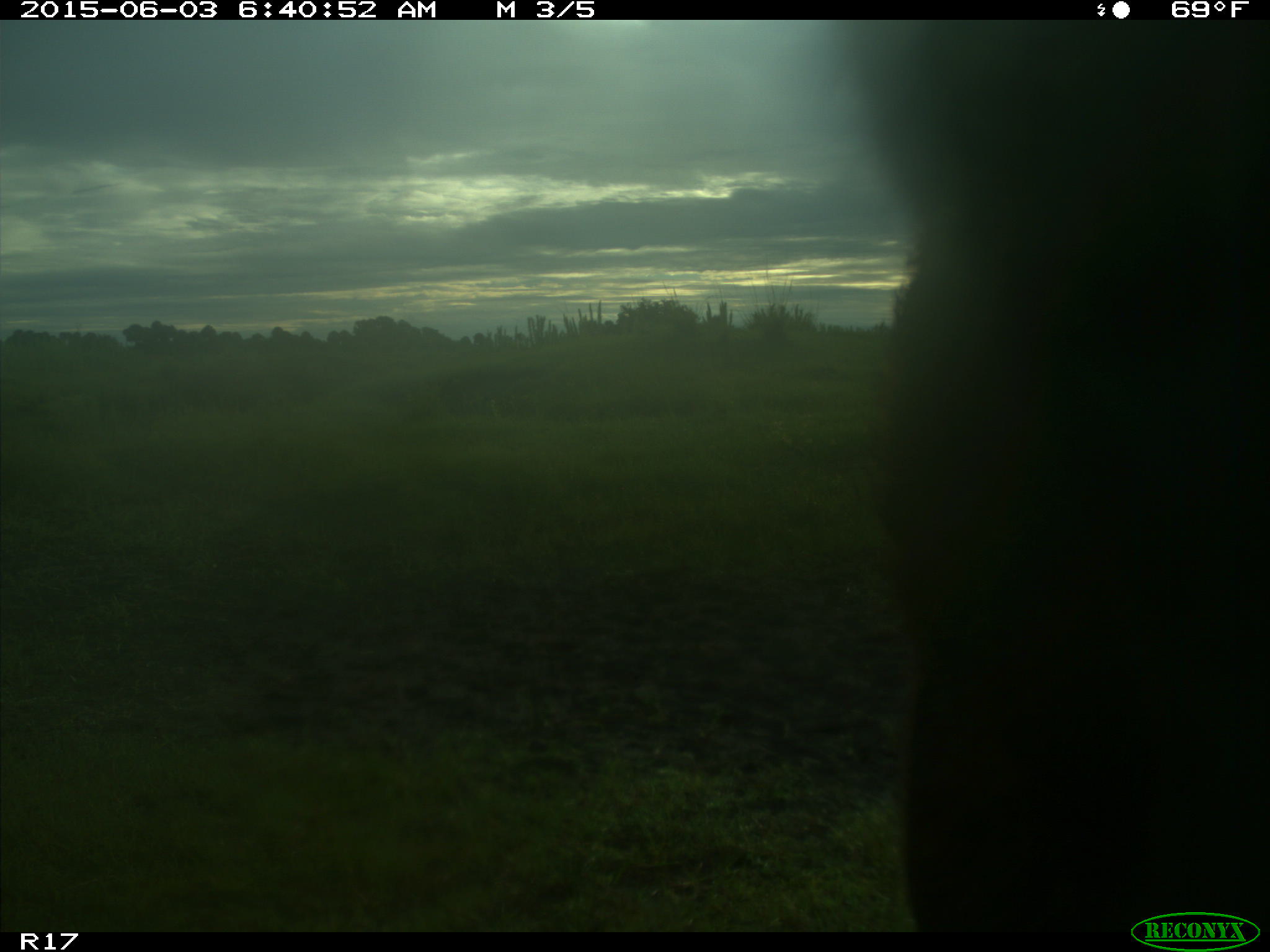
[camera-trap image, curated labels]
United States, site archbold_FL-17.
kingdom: Animalia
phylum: Chordata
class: Mammalia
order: Artiodactyla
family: Bovidae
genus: Bos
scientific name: Bos taurus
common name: domestic cow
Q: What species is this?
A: Bos taurus (domestic cow).